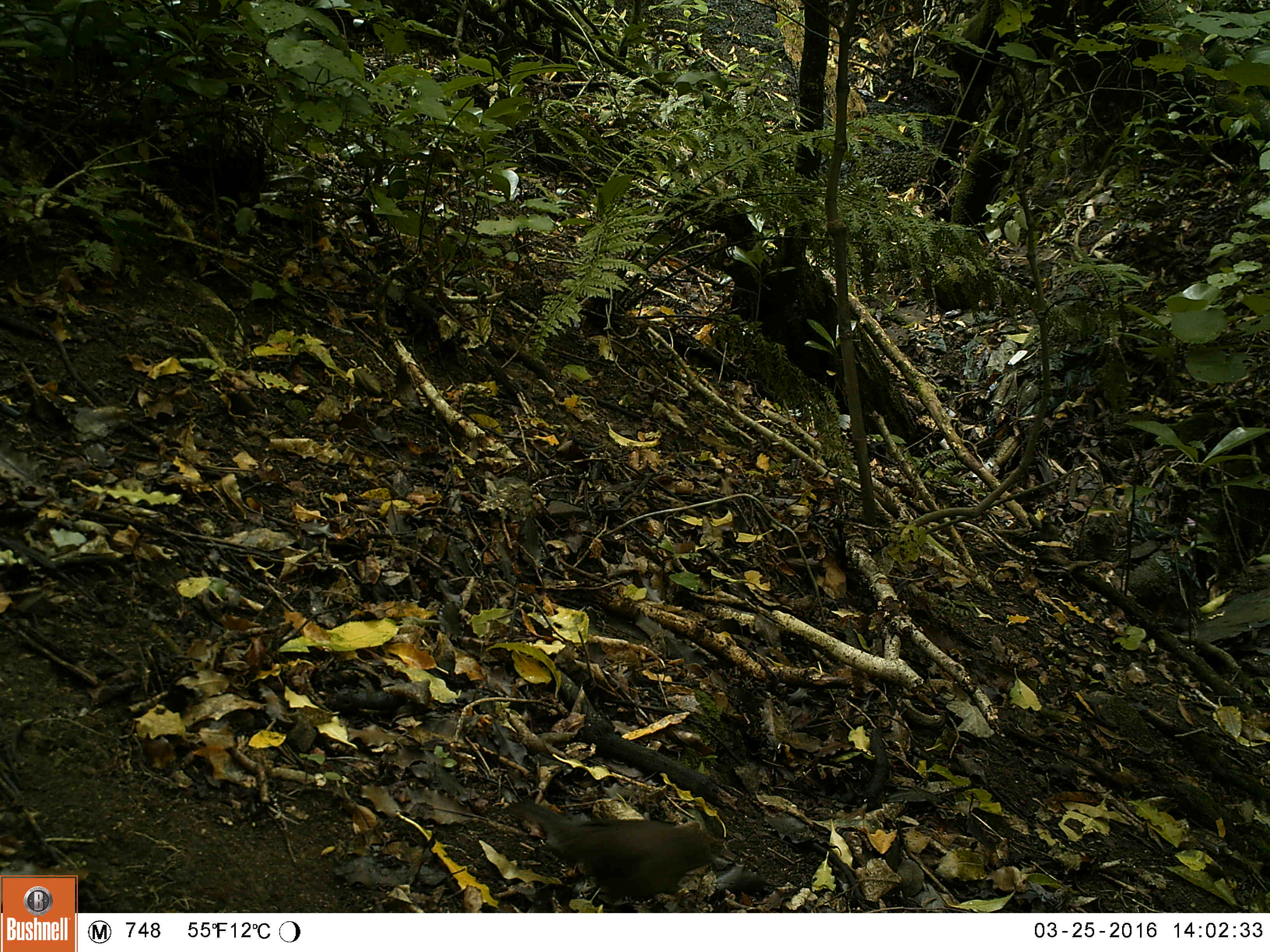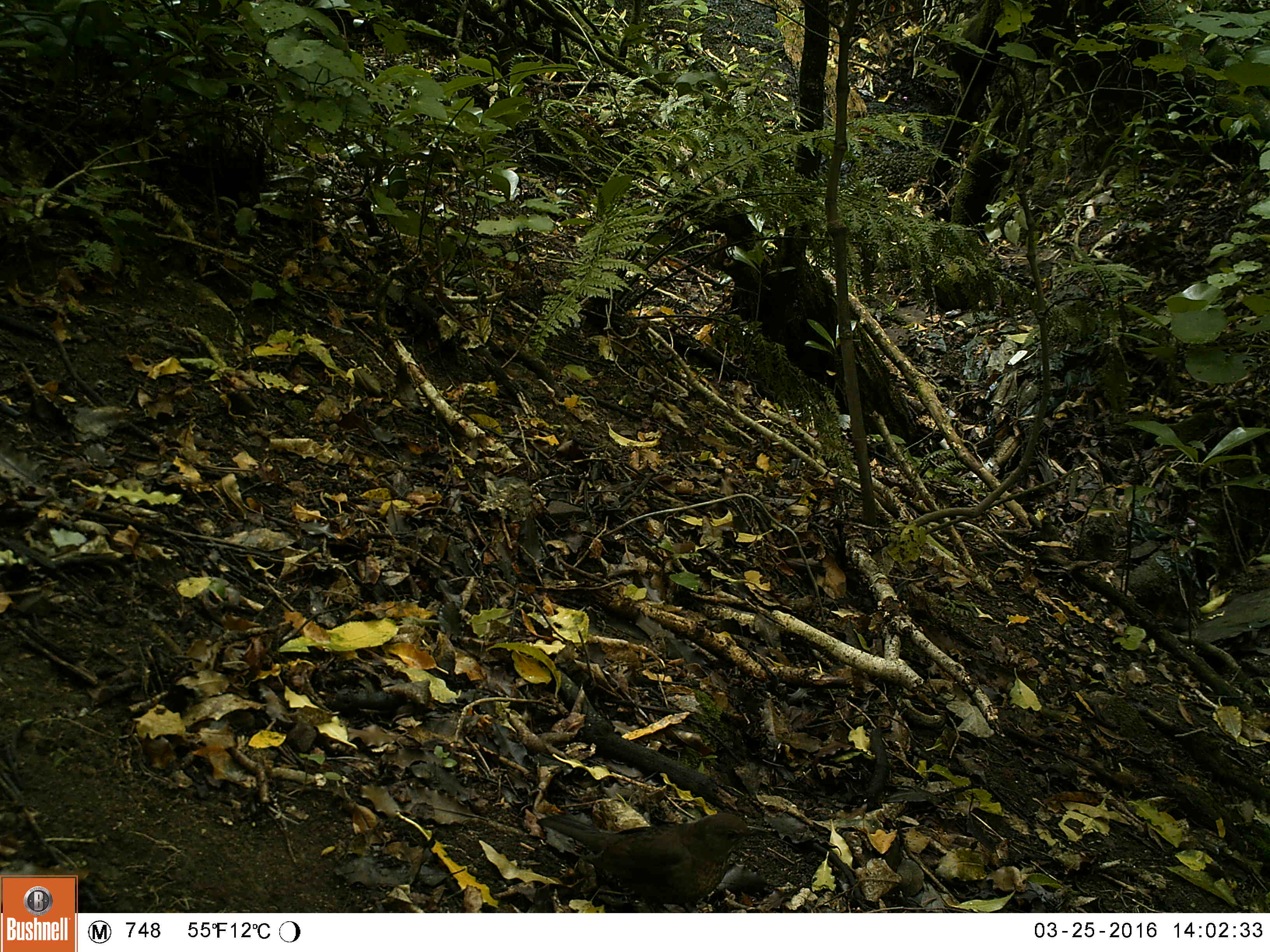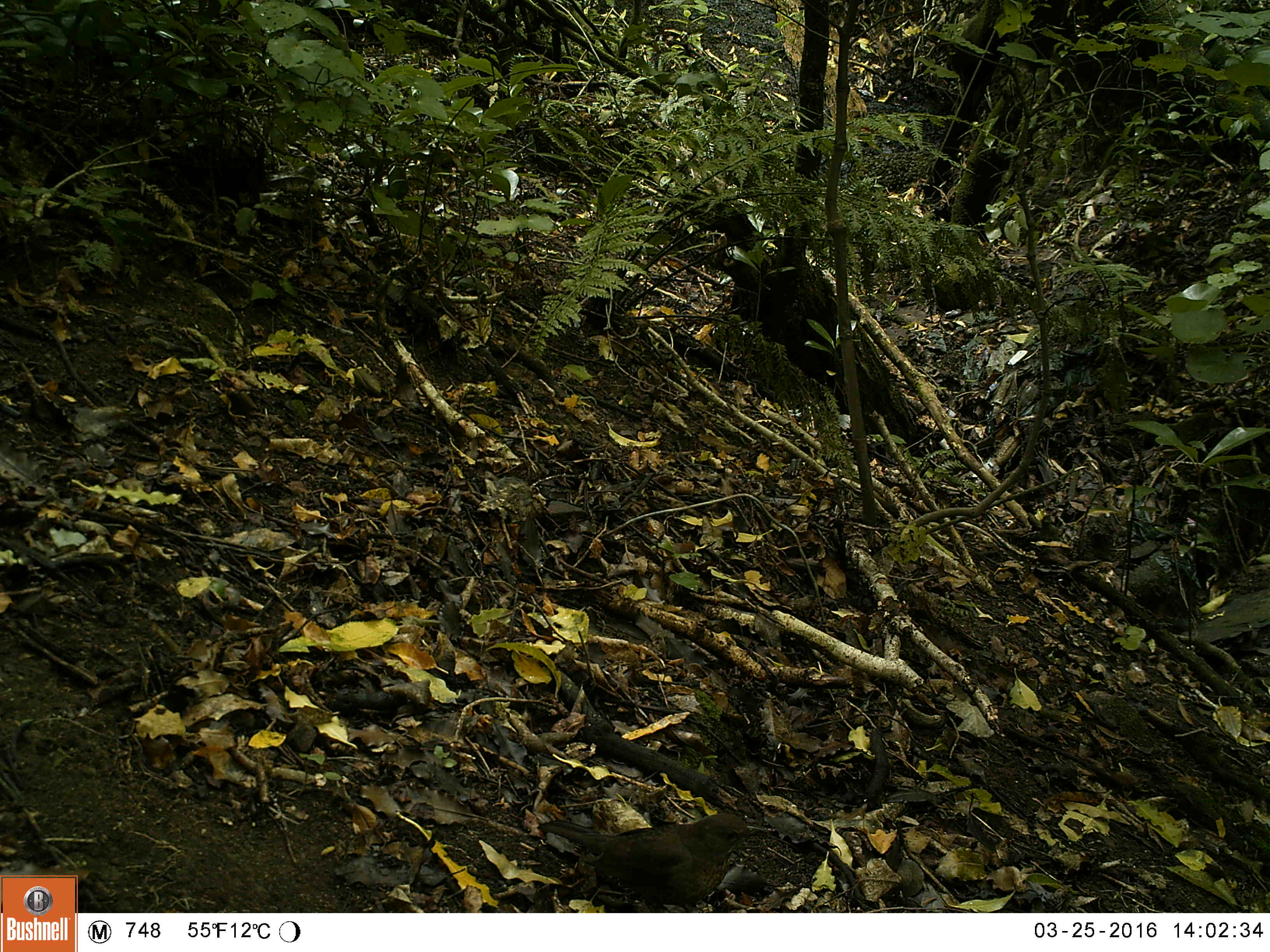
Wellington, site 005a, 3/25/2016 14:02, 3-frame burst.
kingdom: Animalia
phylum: Chordata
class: Aves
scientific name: Aves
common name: bird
Bird (Aves).